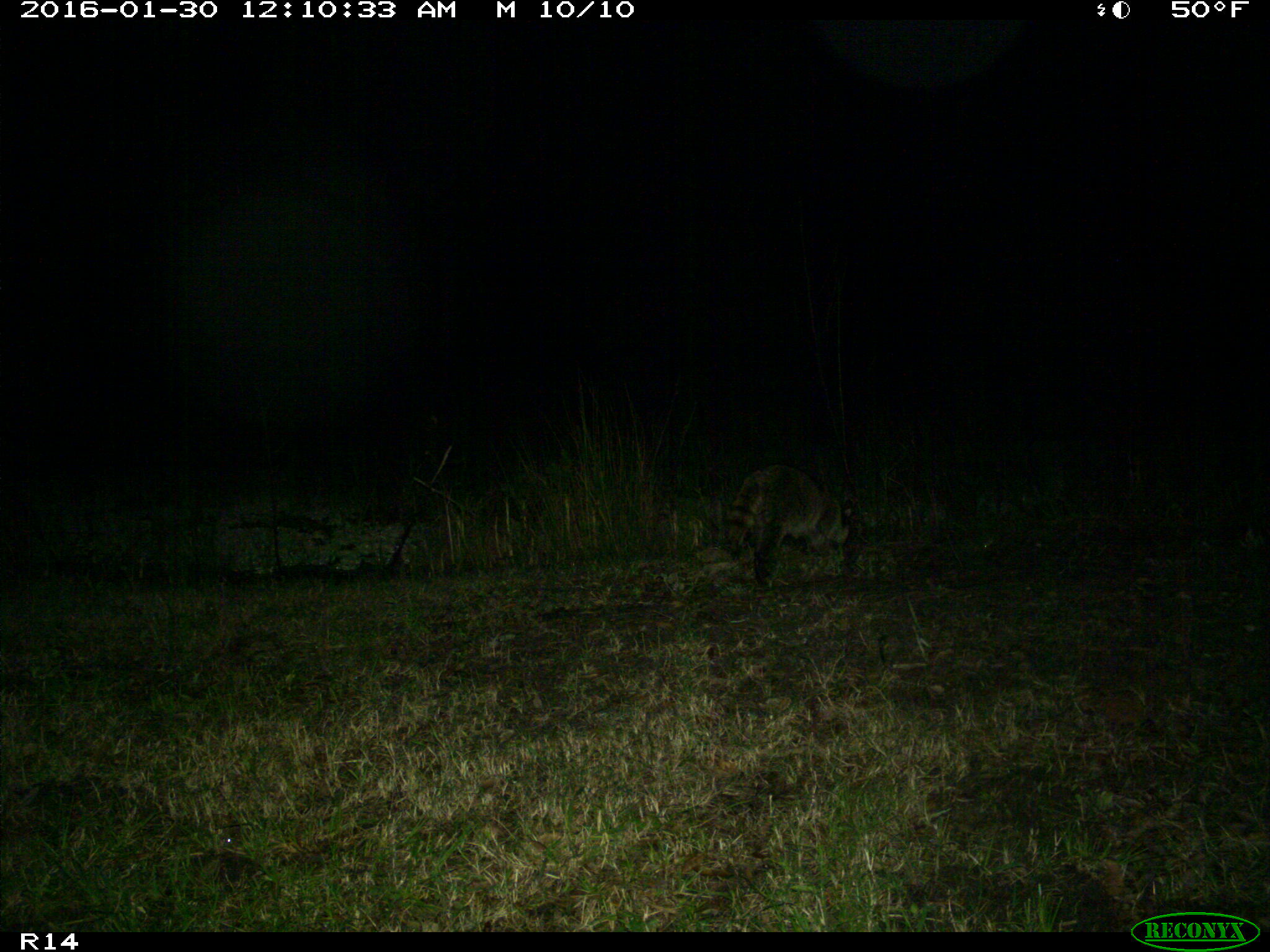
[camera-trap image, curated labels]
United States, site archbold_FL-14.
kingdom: Animalia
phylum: Chordata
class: Mammalia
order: Carnivora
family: Procyonidae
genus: Procyon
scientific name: Procyon lotor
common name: common raccoon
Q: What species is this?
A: Procyon lotor (common raccoon).